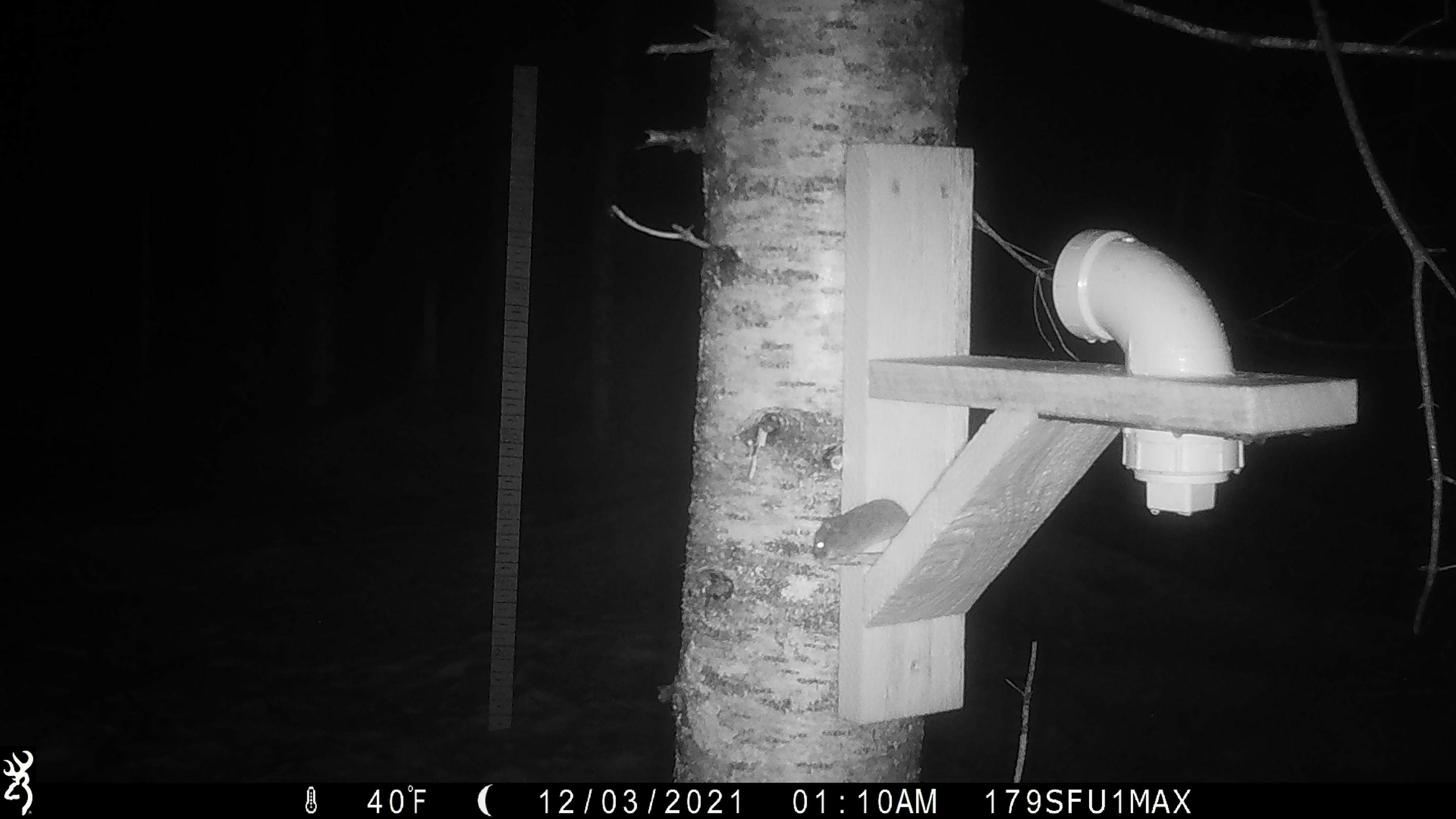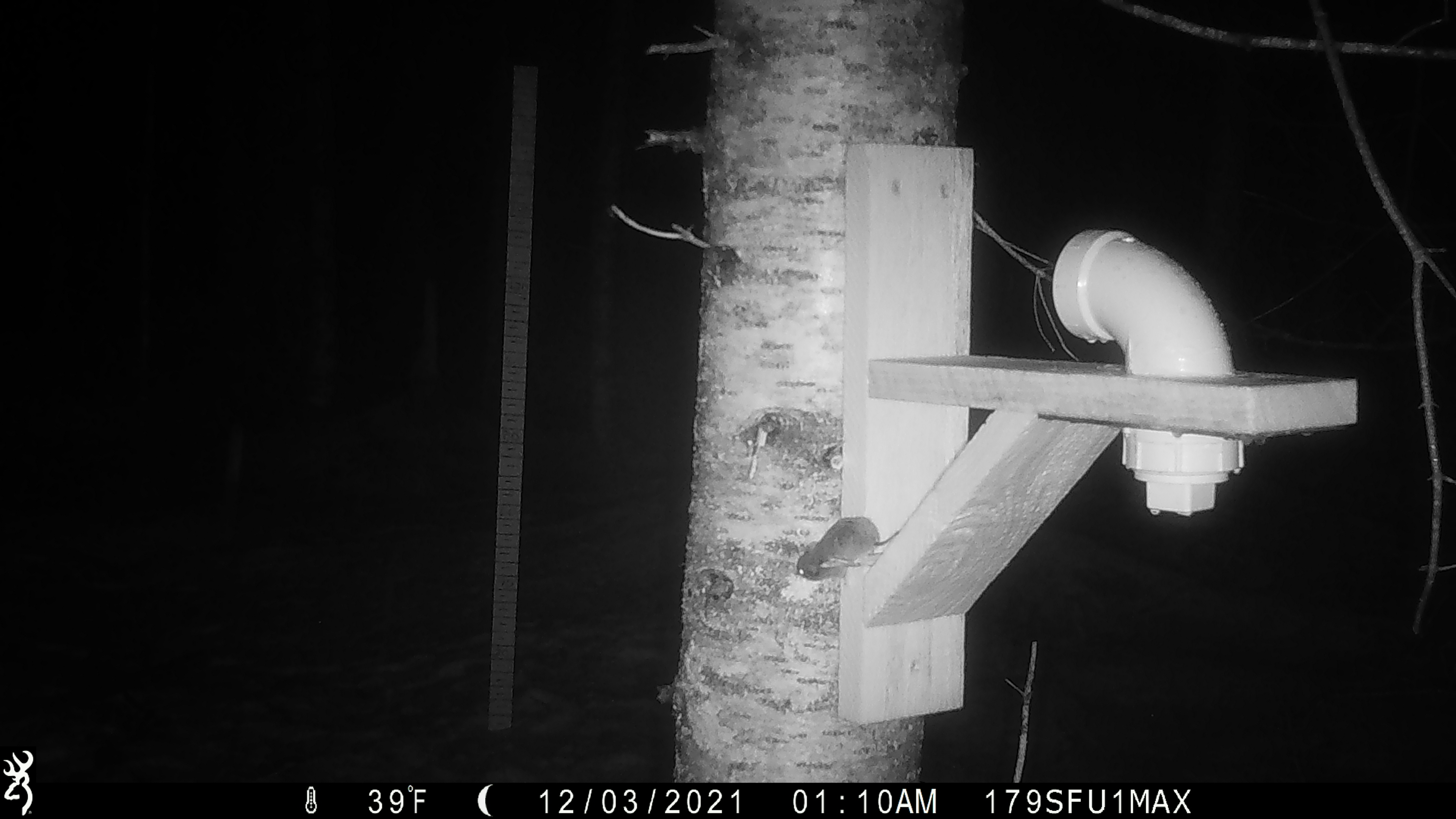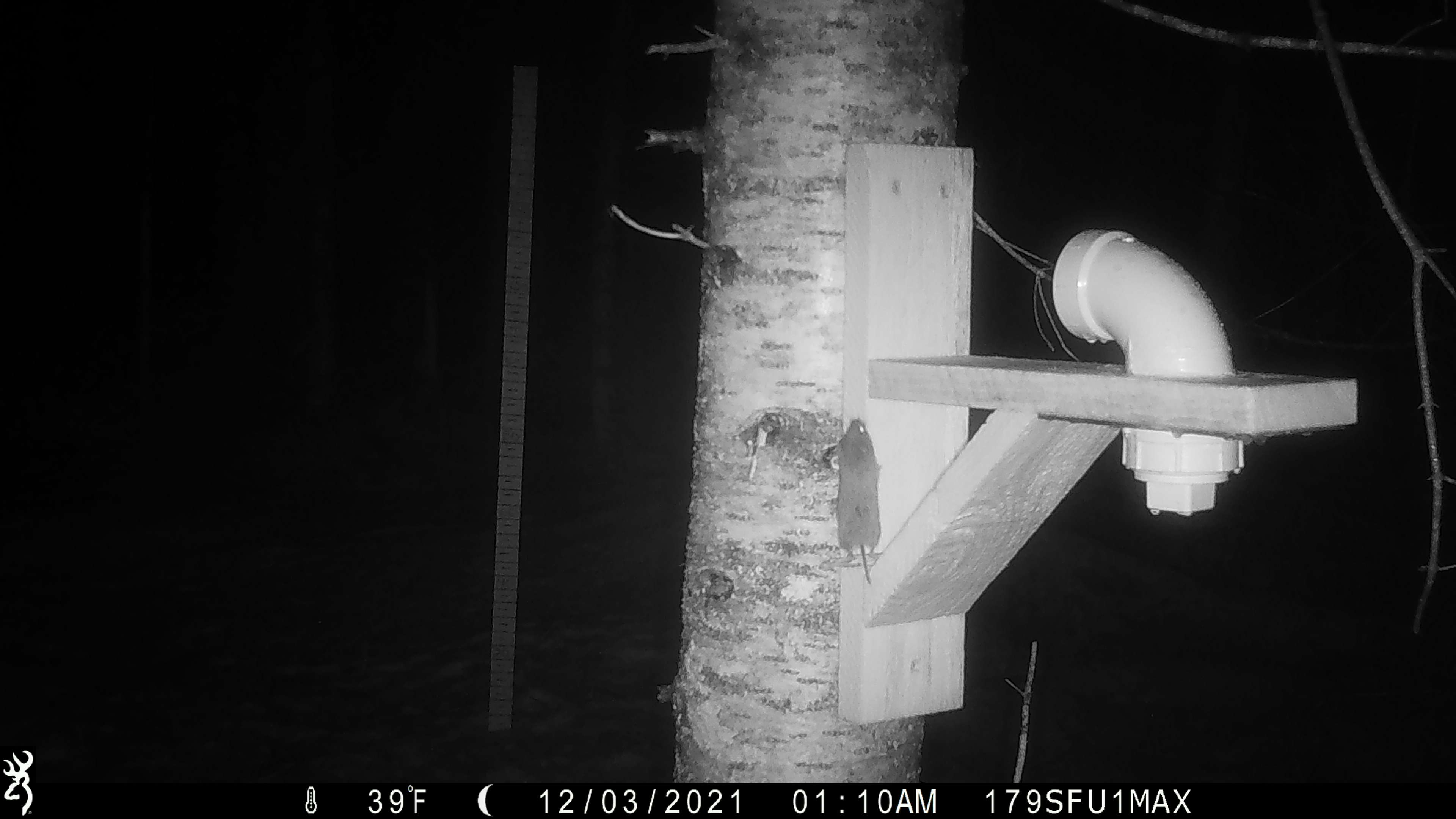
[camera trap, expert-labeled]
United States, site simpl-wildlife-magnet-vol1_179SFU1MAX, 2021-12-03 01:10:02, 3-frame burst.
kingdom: Animalia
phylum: Chordata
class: Mammalia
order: Rodentia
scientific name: Rodentia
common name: mouse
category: mouse sp.